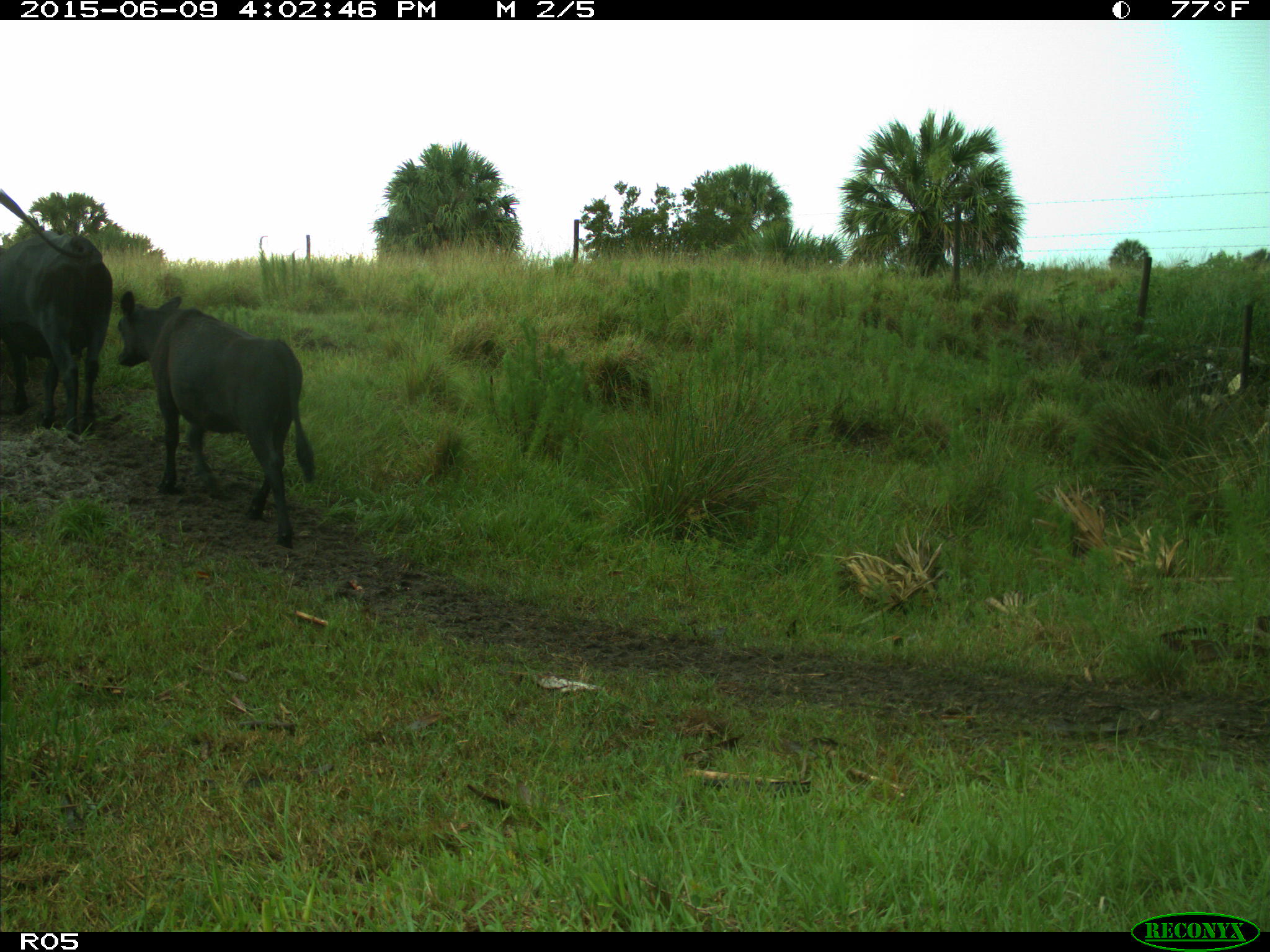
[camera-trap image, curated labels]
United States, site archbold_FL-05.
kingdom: Animalia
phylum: Chordata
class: Mammalia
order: Artiodactyla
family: Bovidae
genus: Bos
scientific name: Bos taurus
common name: domestic cow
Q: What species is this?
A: Bos taurus (domestic cow).